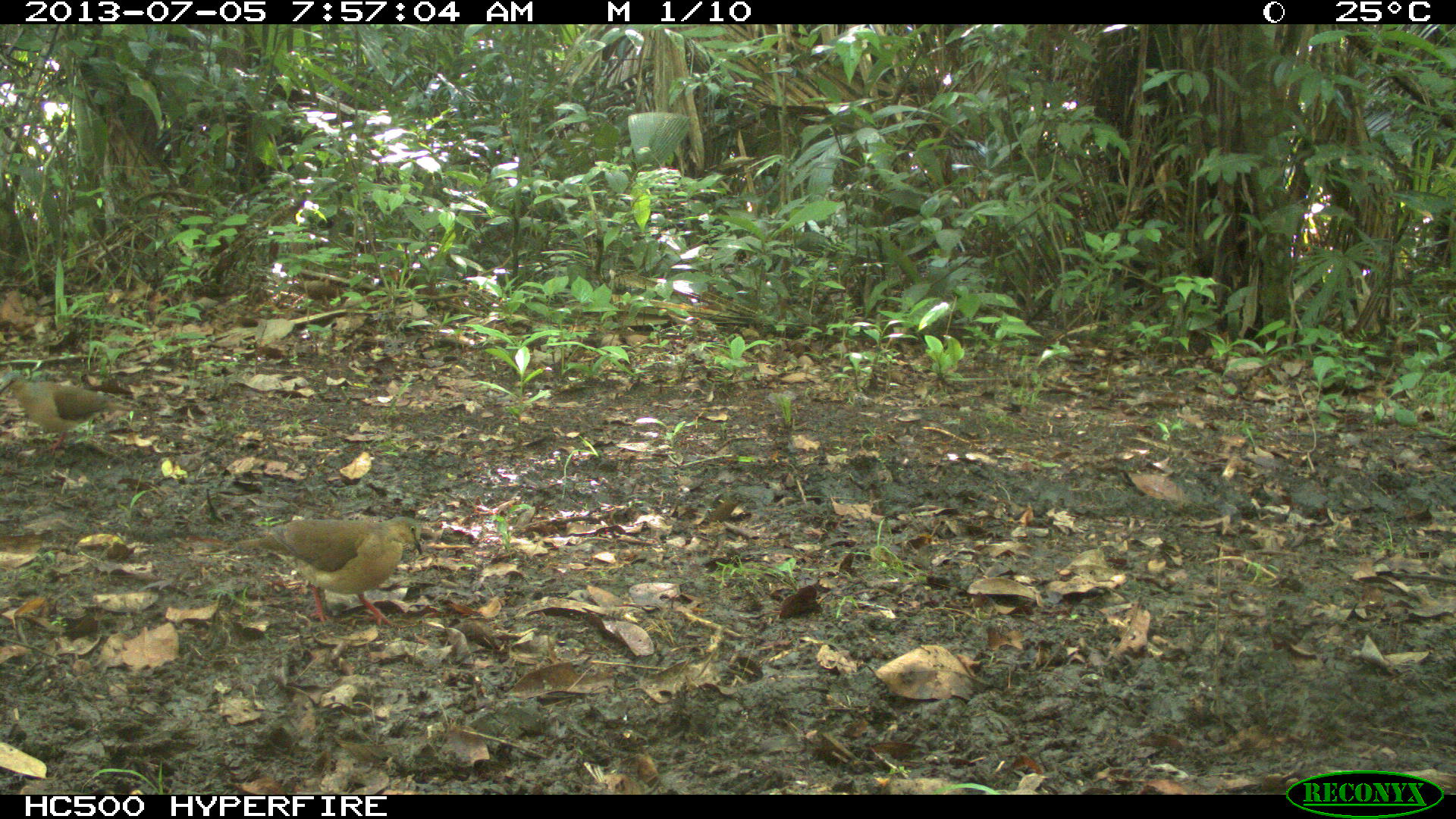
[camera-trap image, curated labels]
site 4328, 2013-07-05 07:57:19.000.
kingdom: Animalia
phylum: Chordata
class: Aves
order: Columbiformes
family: Columbidae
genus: Leptotila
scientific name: Leptotila plumbeiceps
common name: gray-headed dove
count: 2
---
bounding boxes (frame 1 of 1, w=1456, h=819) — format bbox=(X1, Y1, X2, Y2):
leptotila plumbeiceps: bbox=(235, 514, 424, 633); bbox=(0, 369, 132, 457)